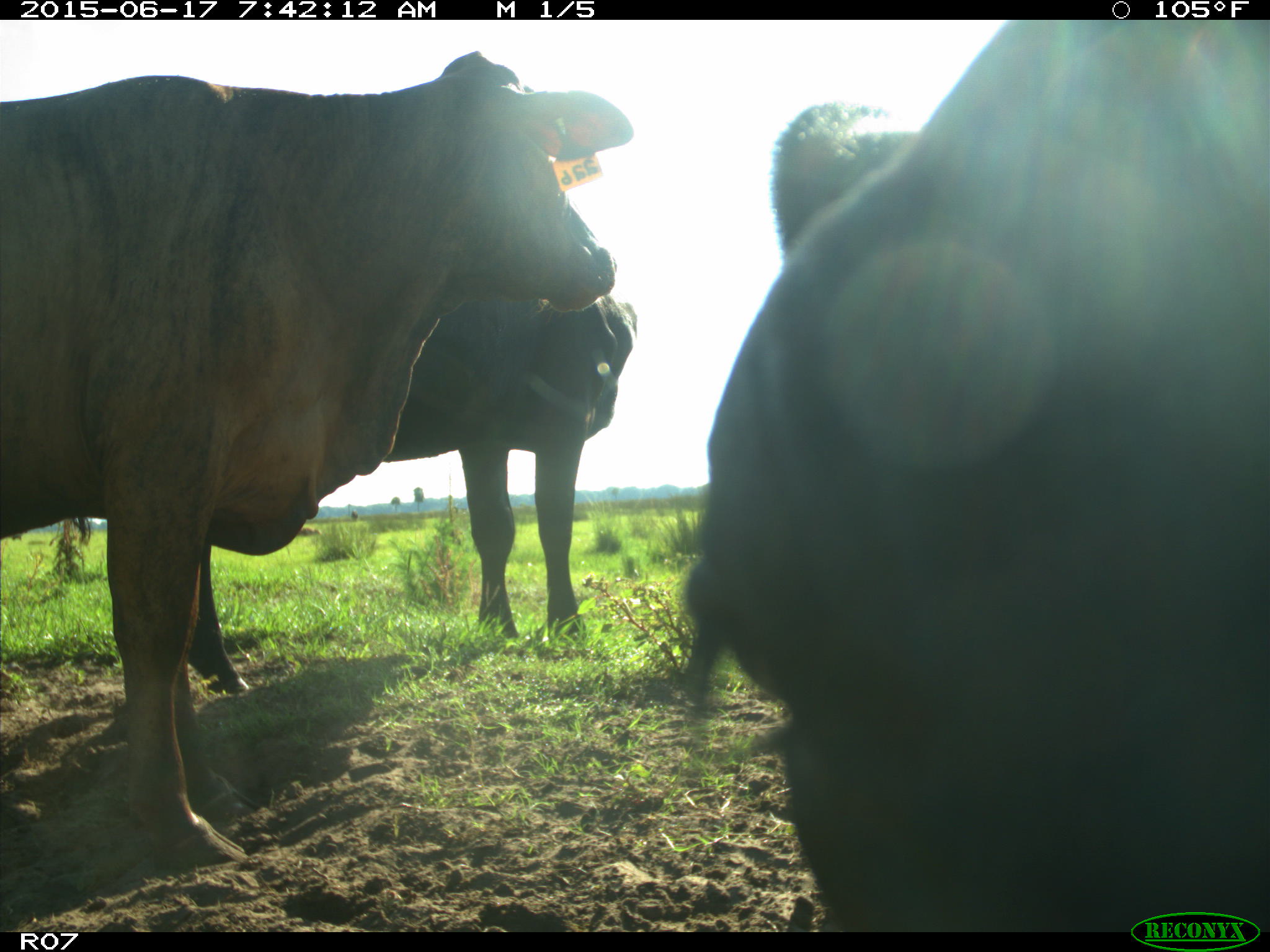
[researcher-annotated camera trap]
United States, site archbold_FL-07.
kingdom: Animalia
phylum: Chordata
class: Mammalia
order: Artiodactyla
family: Bovidae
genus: Bos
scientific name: Bos taurus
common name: domestic cow